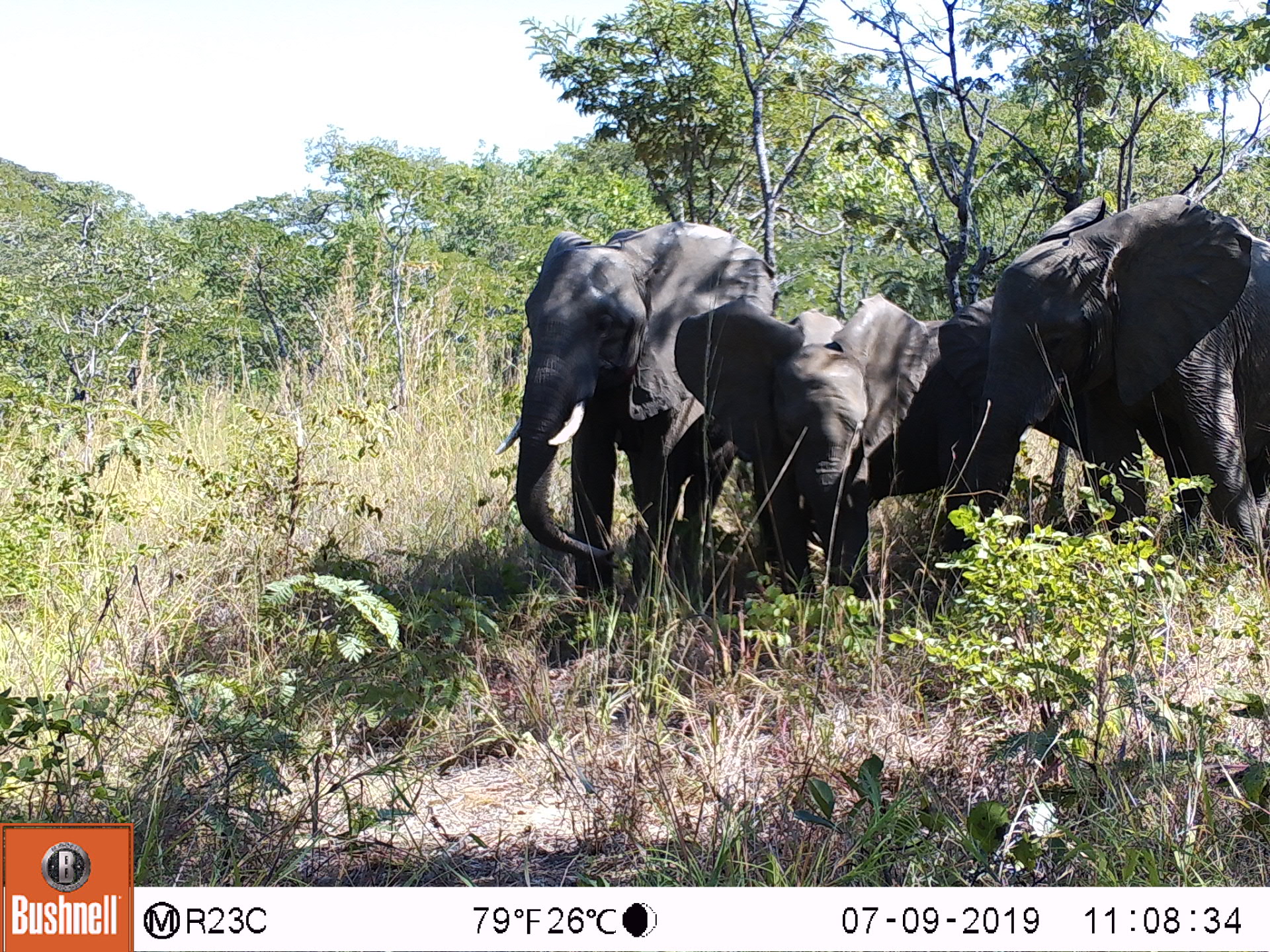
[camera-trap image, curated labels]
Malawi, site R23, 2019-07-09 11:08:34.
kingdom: Animalia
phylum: Chordata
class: Mammalia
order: Proboscidea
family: Elephantidae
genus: Loxodonta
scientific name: Loxodonta africana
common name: african savanna elephant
African savanna elephant (Loxodonta africana), count 4.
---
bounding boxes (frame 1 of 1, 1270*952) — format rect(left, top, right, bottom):
african savanna elephant: rect(930, 178, 1269, 583); rect(473, 219, 791, 620); rect(666, 288, 945, 603); rect(854, 304, 1123, 562)